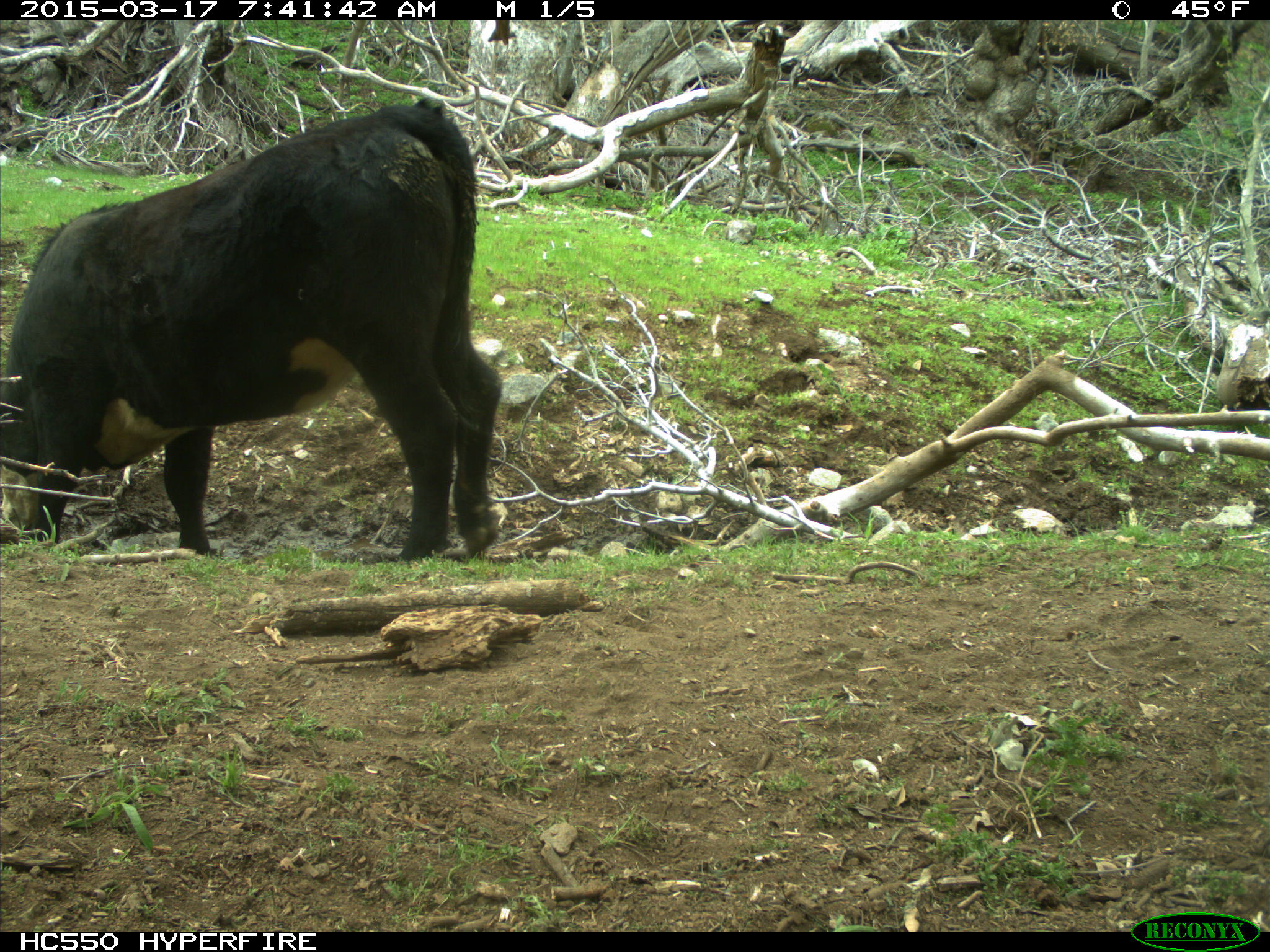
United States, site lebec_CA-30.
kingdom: Animalia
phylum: Chordata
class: Mammalia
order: Artiodactyla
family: Bovidae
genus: Bos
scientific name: Bos taurus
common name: domestic cow